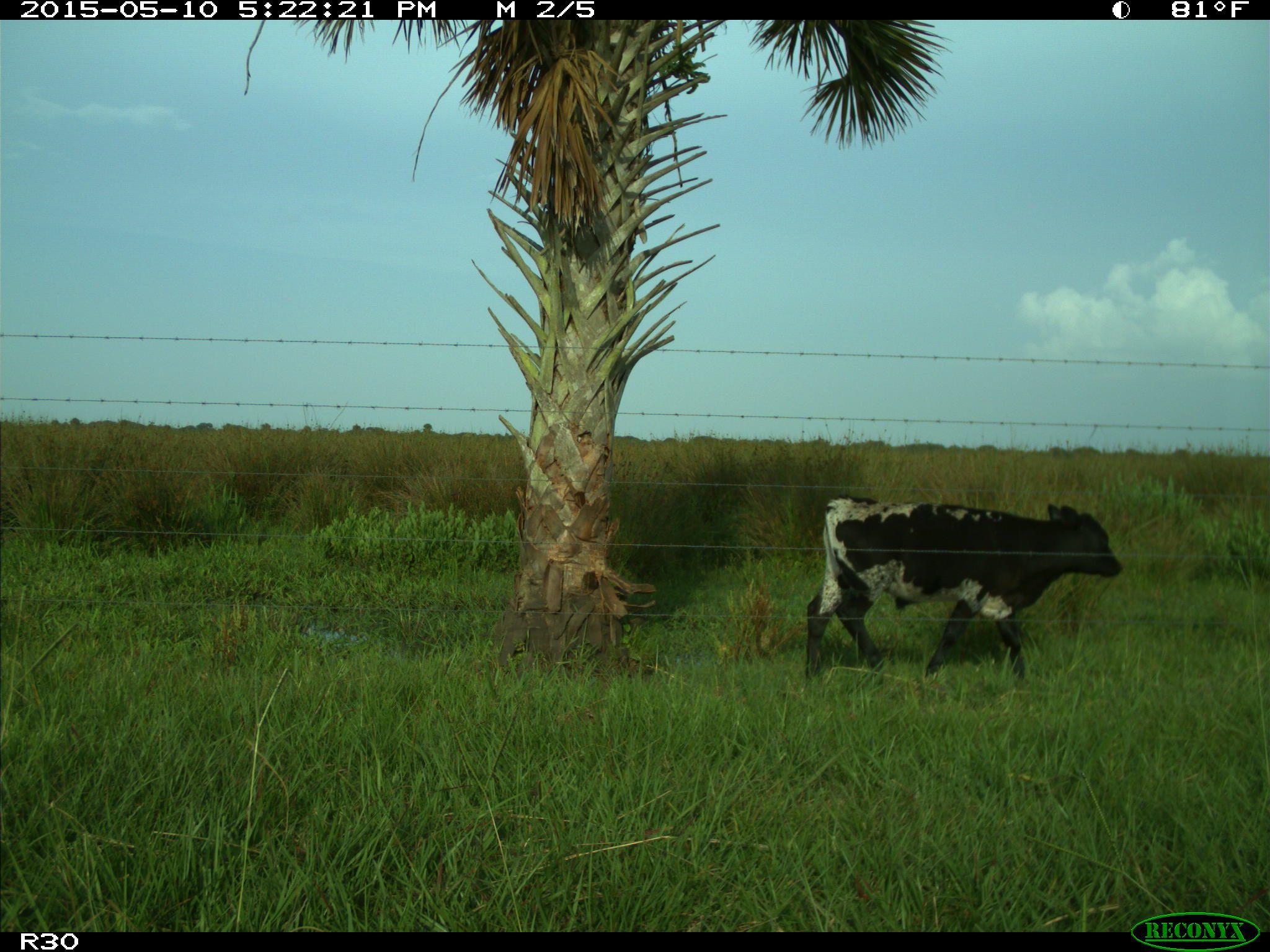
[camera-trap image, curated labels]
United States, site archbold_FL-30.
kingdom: Animalia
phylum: Chordata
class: Mammalia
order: Artiodactyla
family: Bovidae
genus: Bos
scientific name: Bos taurus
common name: domestic cow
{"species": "Bos taurus (domestic cow)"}